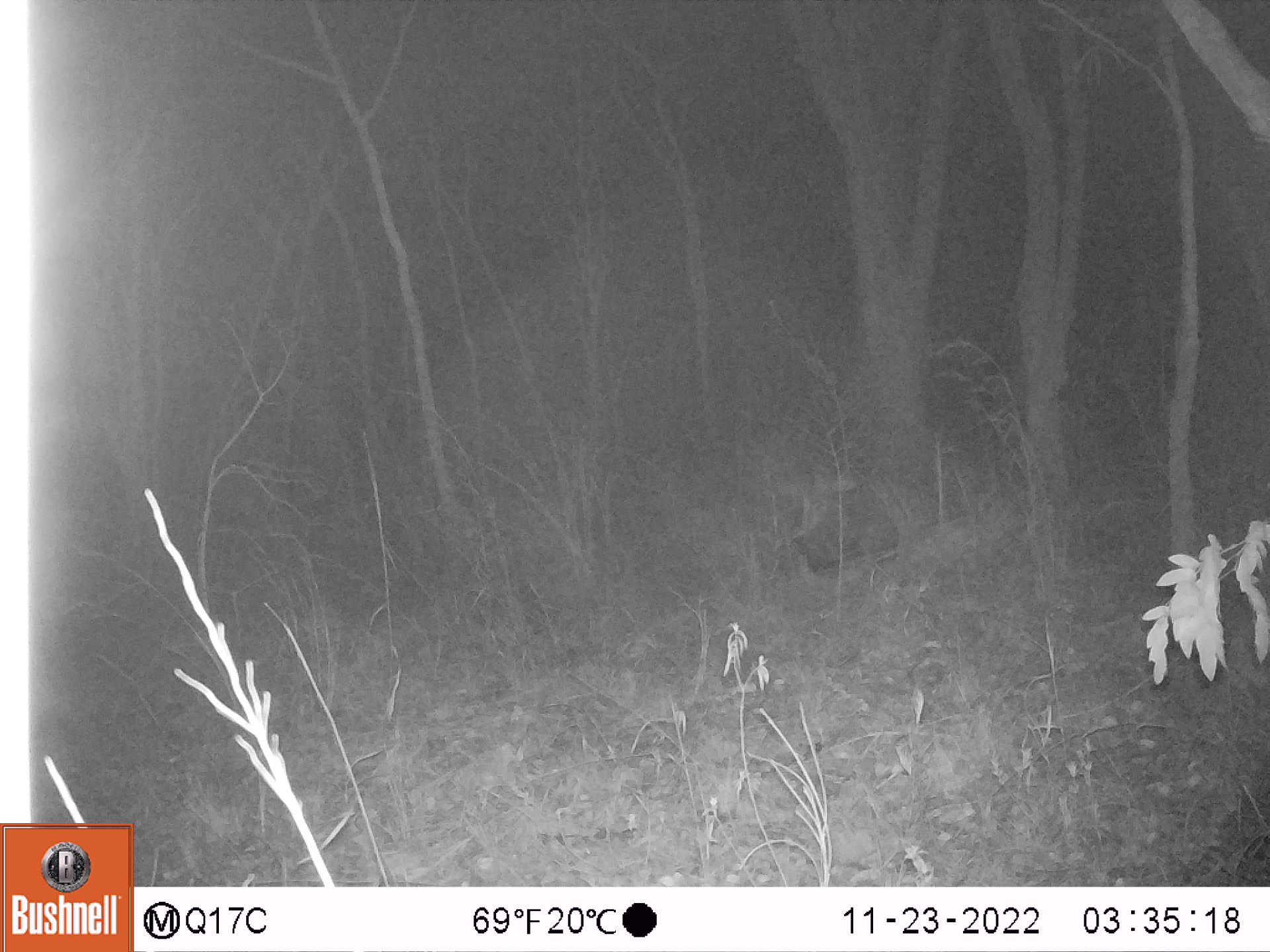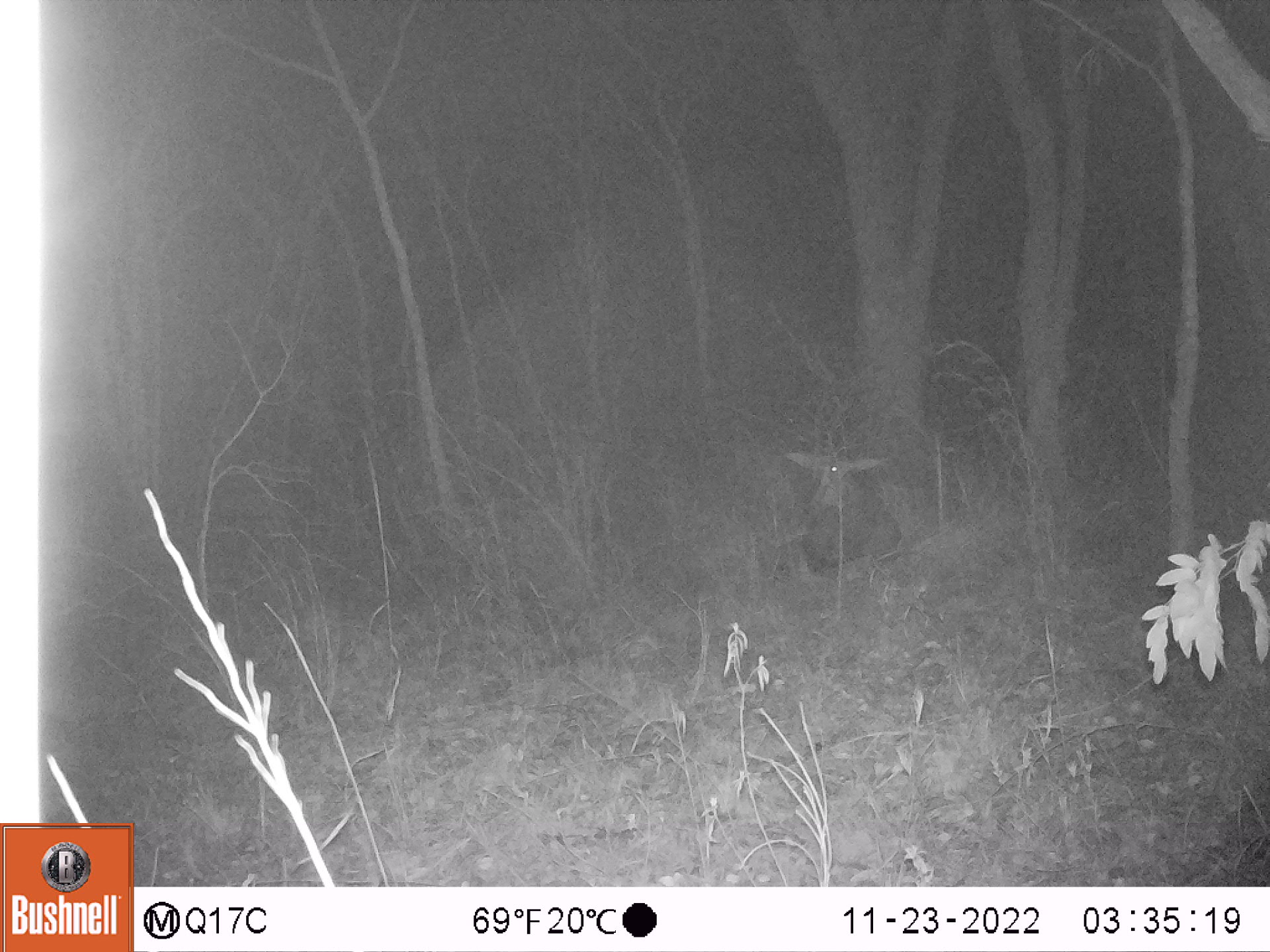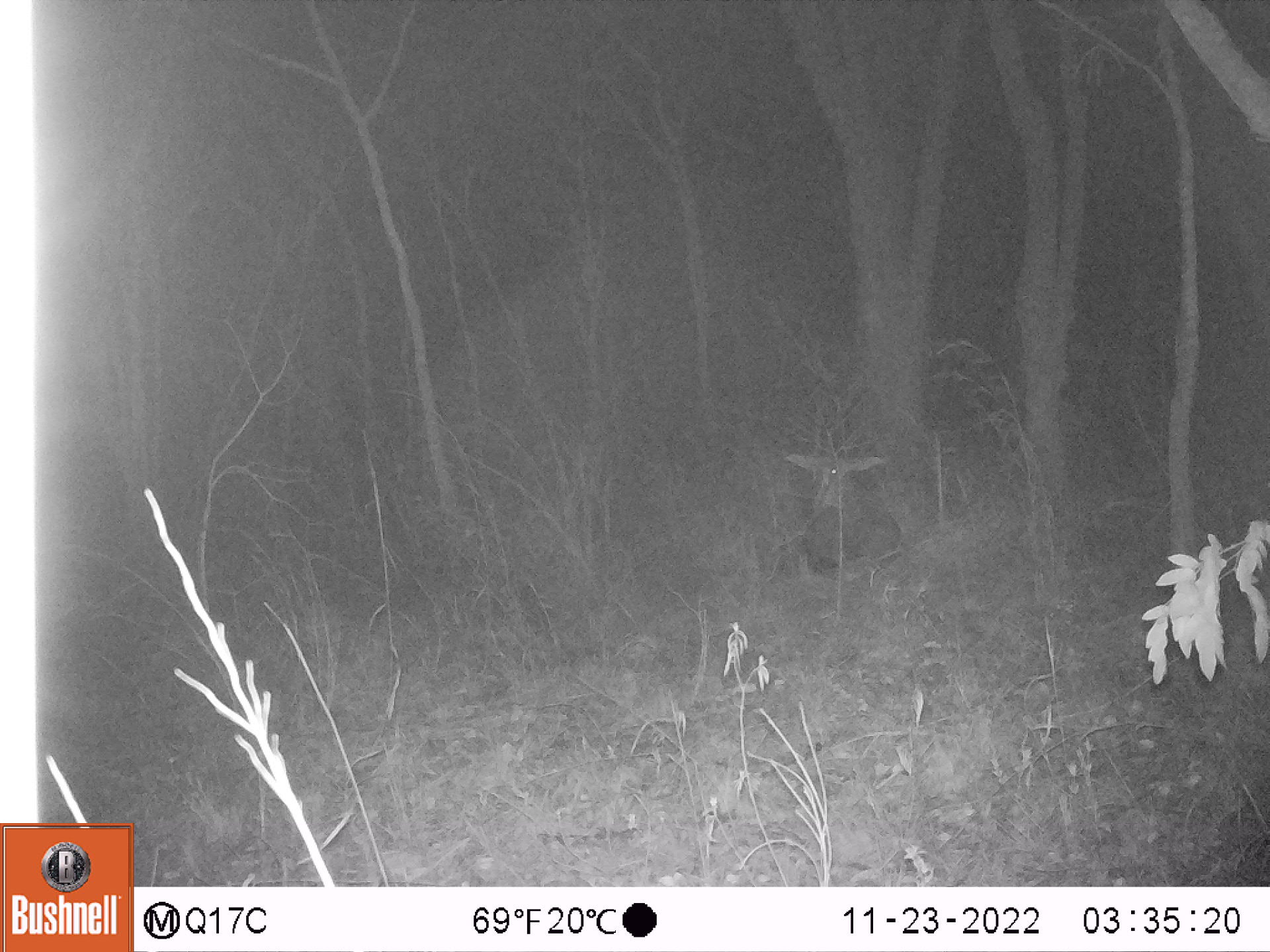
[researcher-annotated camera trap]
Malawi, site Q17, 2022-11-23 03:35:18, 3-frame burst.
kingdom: Animalia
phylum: Chordata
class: Mammalia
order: Artiodactyla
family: Bovidae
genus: Hippotragus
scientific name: Hippotragus niger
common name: sable antelope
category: sable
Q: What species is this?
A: Sable (sable antelope) (Hippotragus niger).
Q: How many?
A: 1.